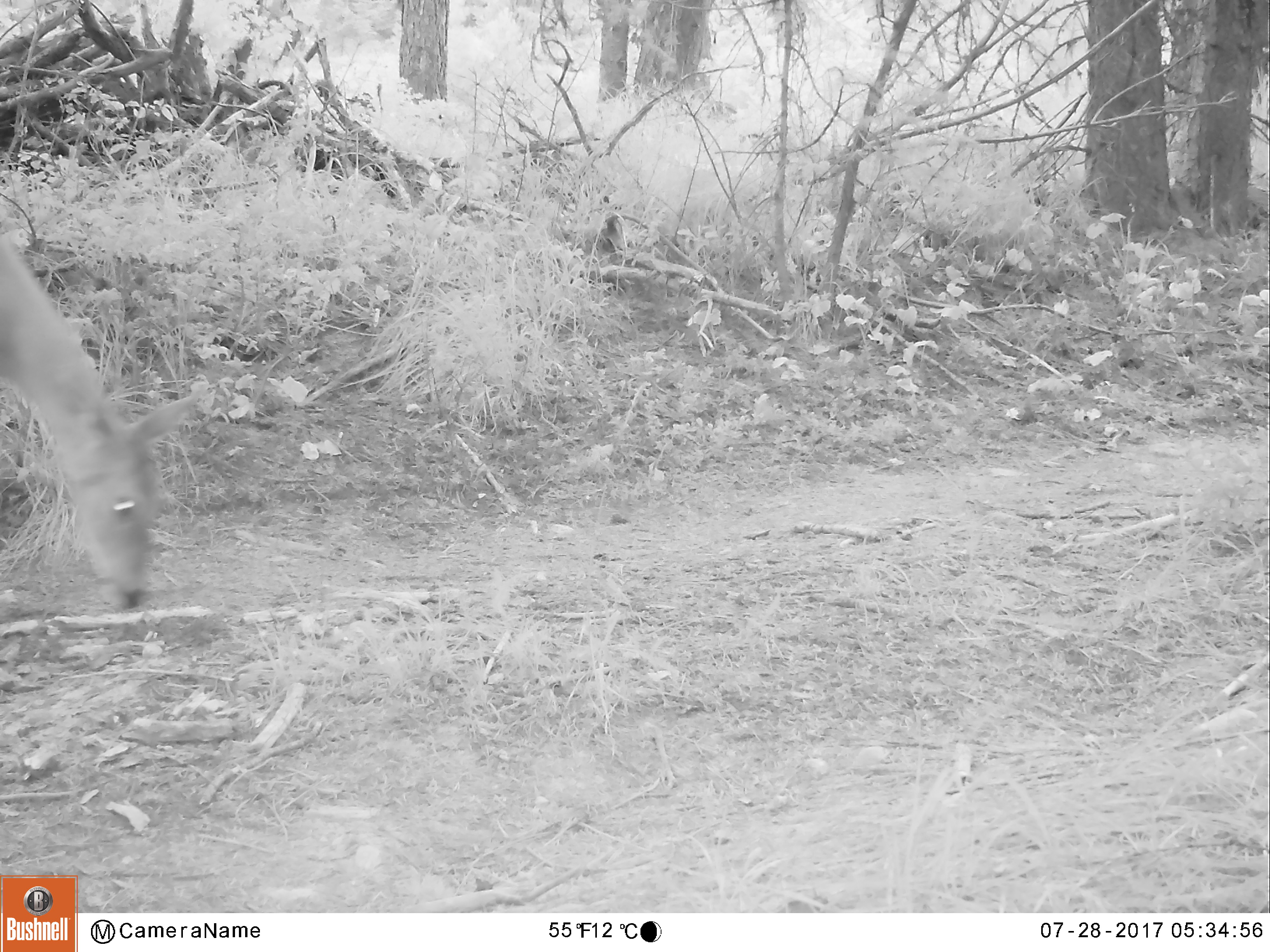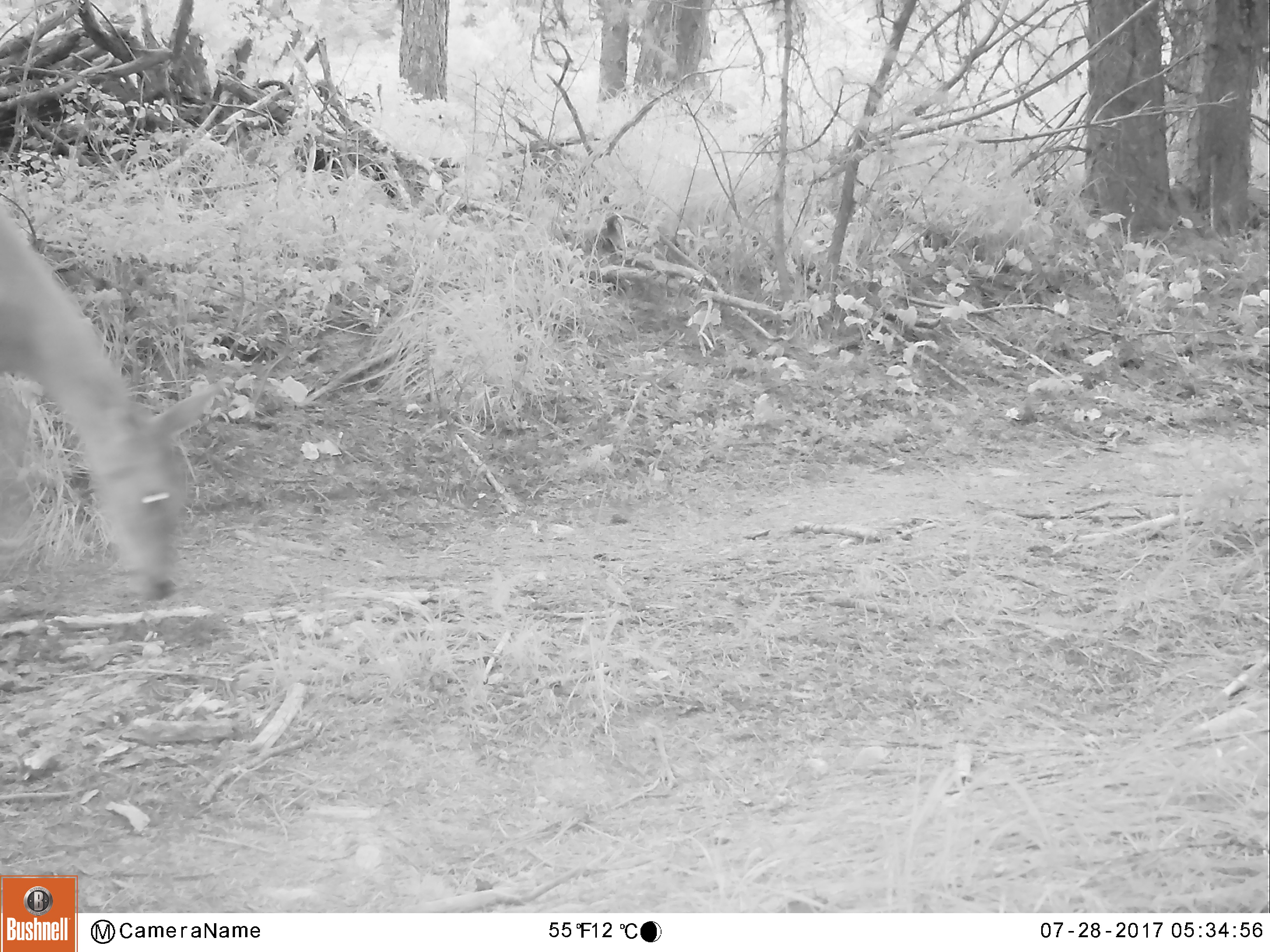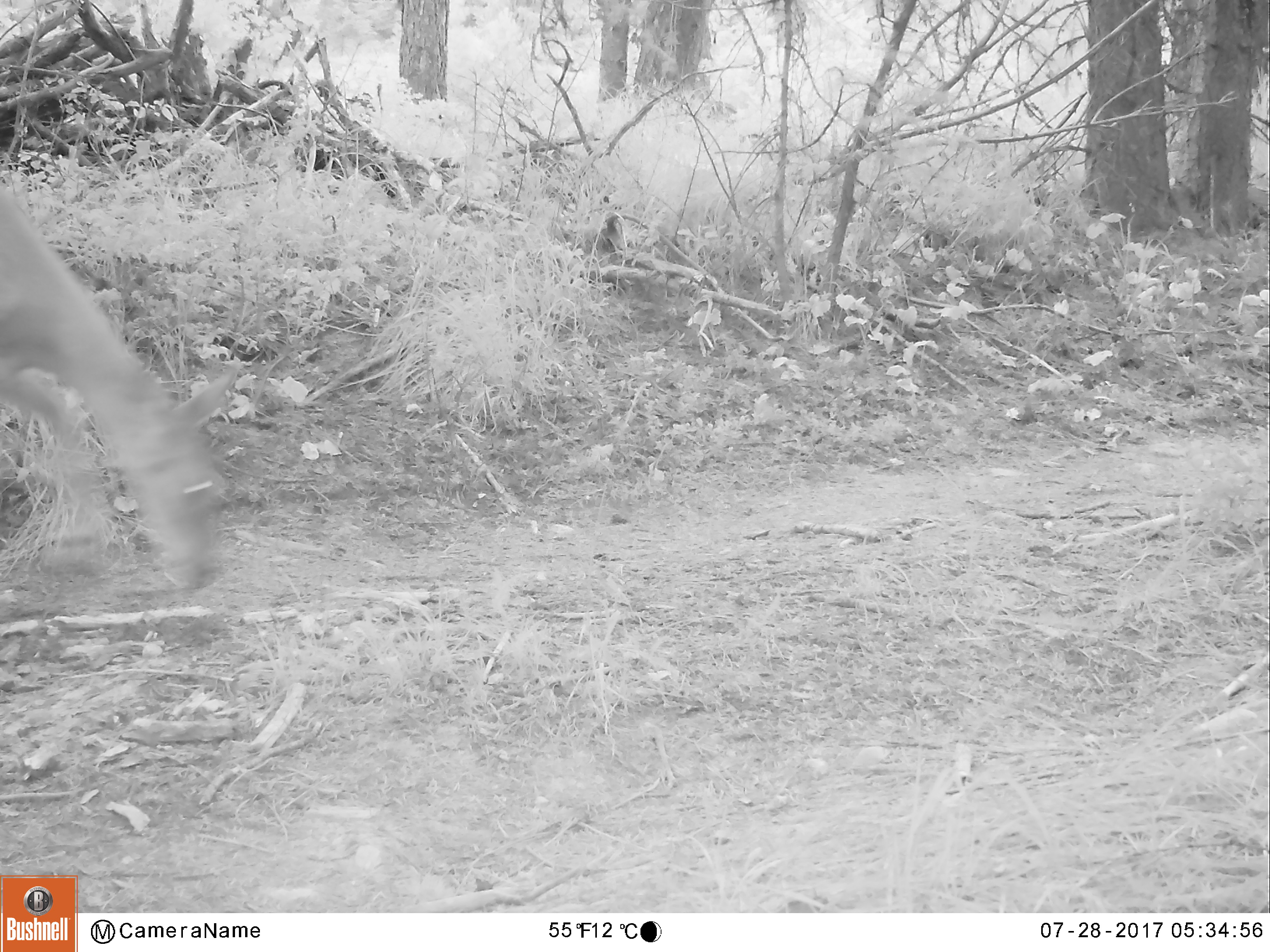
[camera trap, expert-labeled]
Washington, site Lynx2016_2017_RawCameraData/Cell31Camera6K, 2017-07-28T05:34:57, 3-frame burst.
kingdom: Animalia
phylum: Chordata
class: Mammalia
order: Artiodactyla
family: Cervidae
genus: Odocoileus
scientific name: Odocoileus virginianus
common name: white-tailed deer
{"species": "Odocoileus virginianus (white-tailed deer)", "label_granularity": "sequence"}